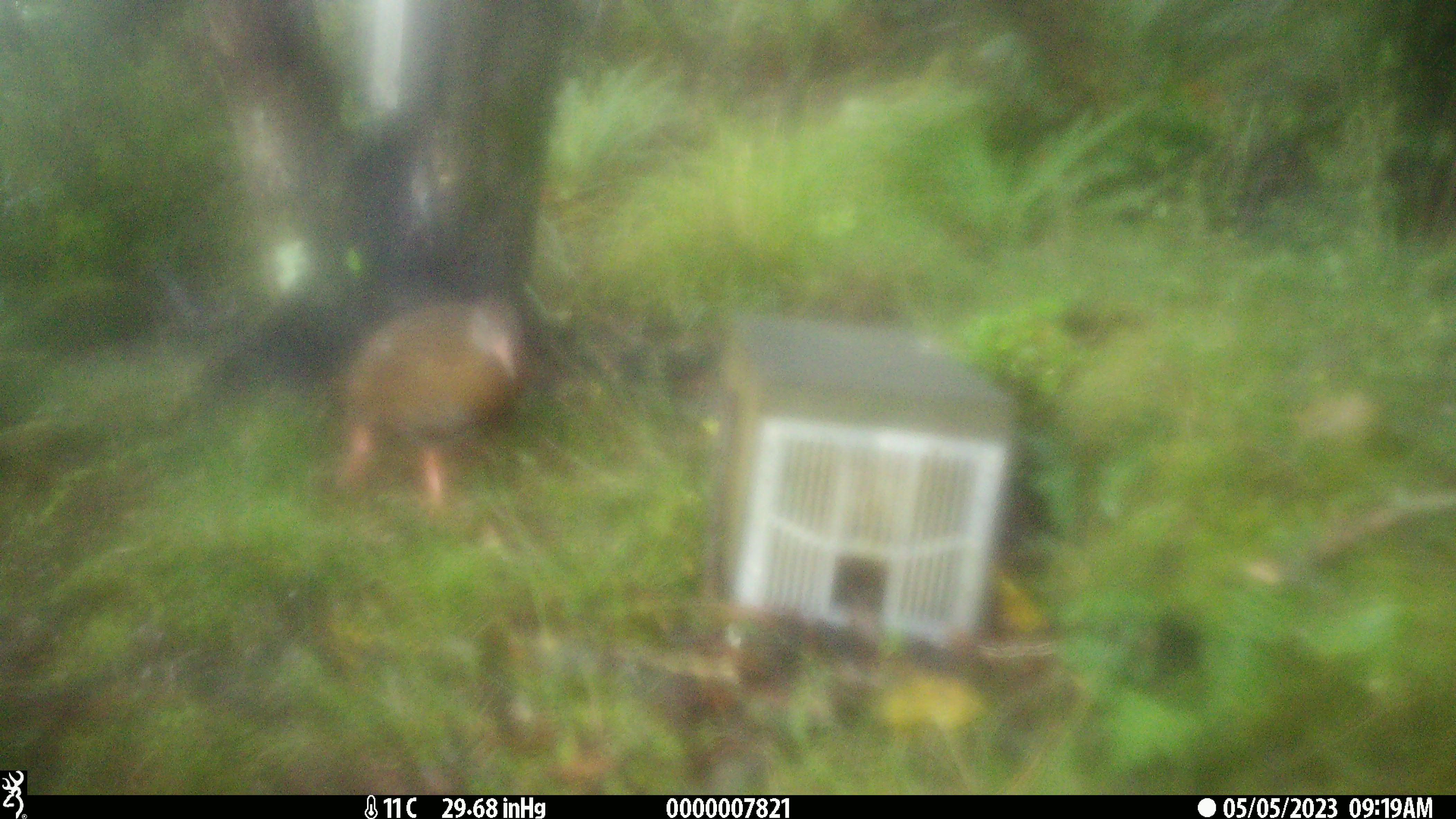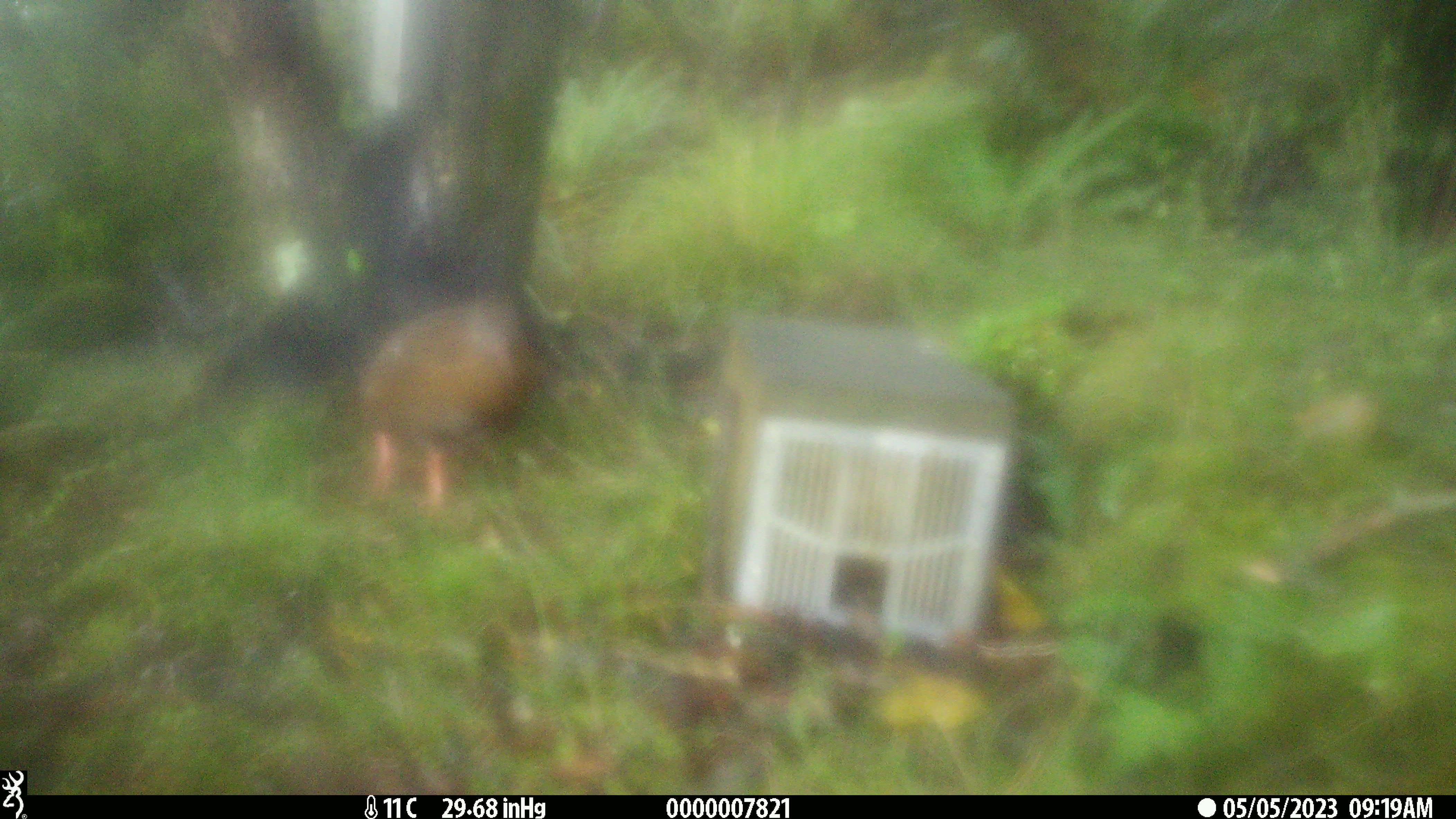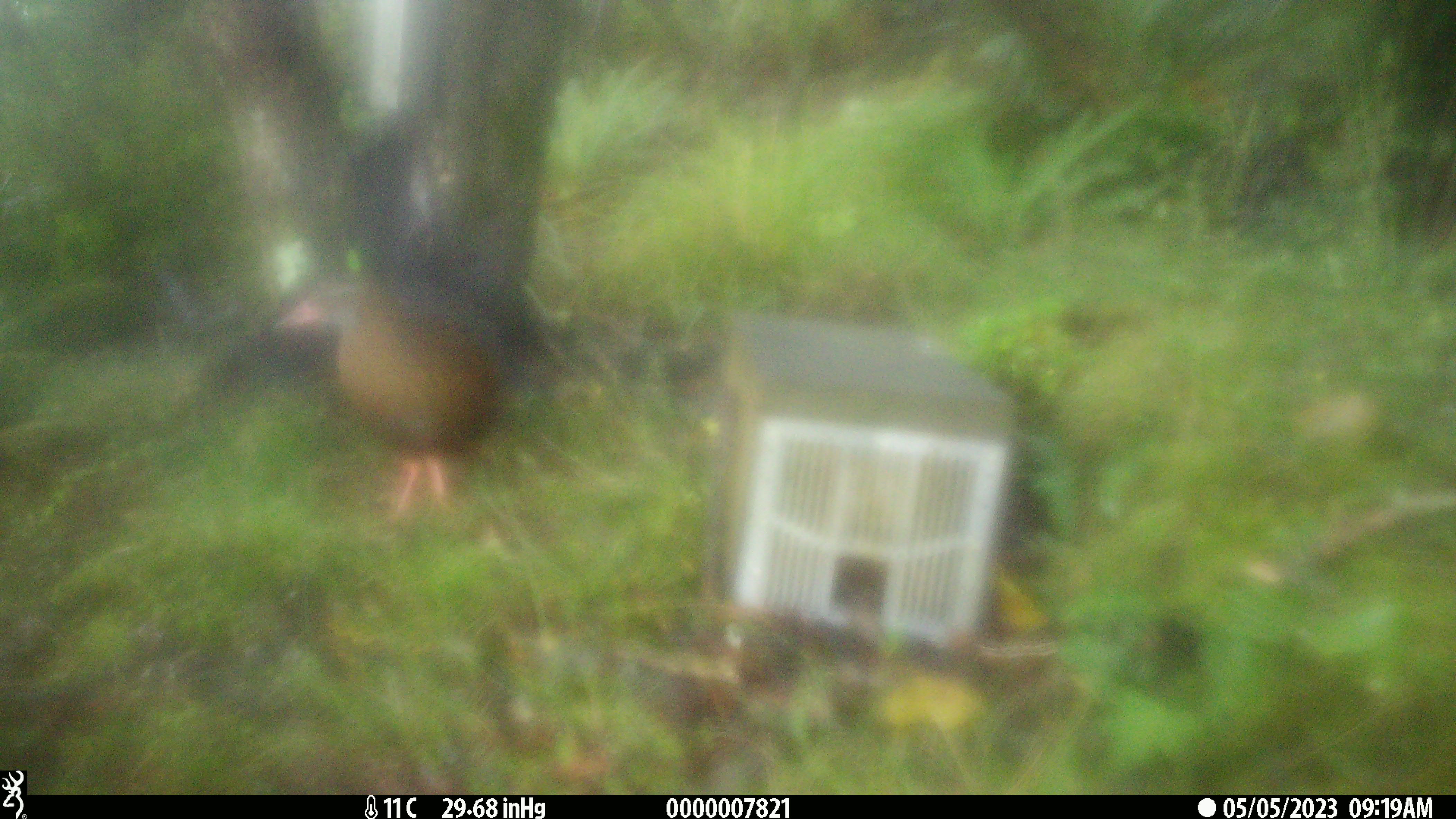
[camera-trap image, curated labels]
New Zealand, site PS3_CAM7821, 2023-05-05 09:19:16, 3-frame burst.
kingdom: Animalia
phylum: Chordata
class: Aves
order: Gruiformes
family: Rallidae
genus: Gallirallus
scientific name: Gallirallus australis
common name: weka